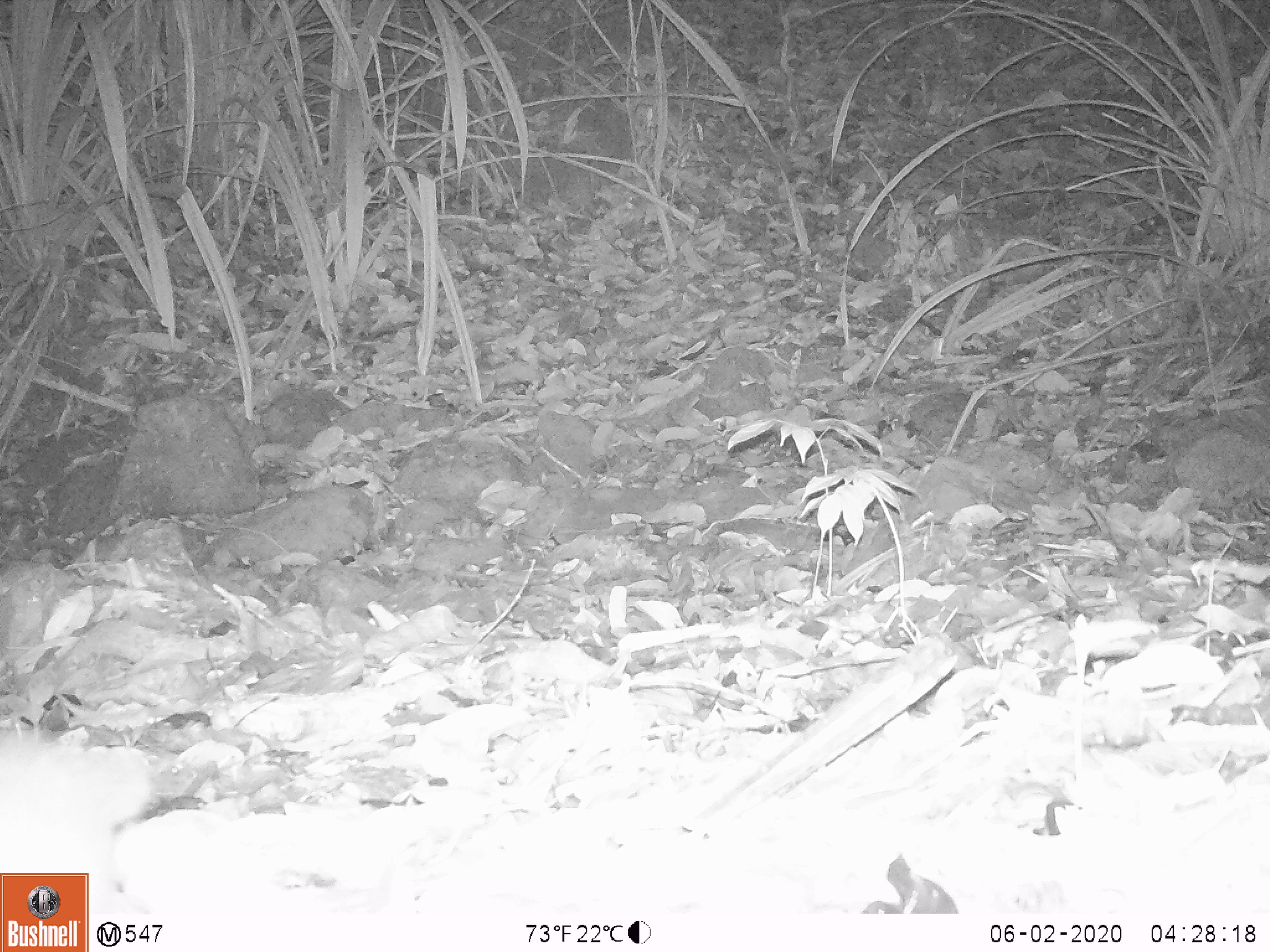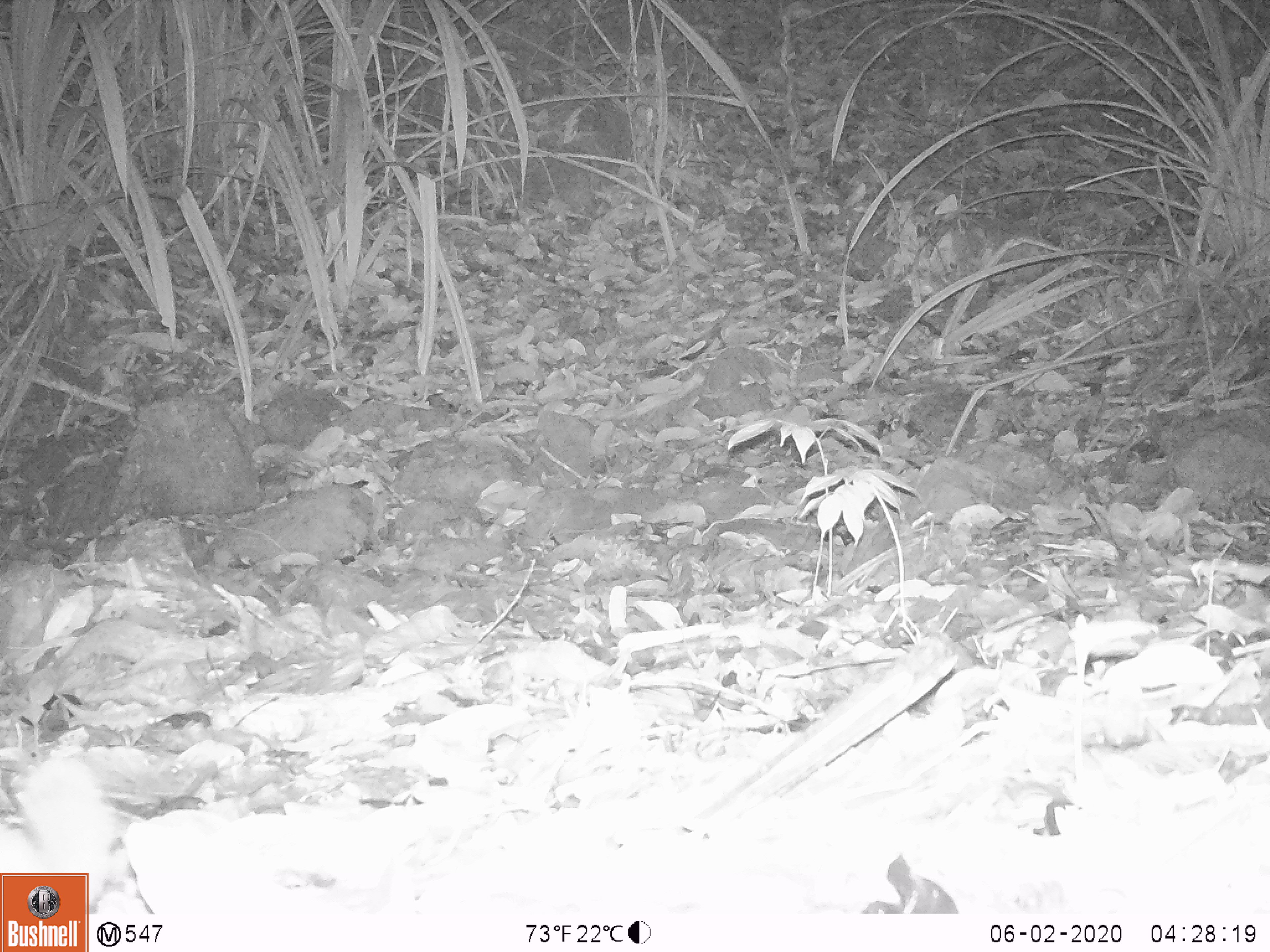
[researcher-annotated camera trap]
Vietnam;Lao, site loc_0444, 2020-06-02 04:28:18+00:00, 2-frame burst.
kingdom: Animalia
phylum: Chordata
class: Mammalia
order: Carnivora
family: Mustelidae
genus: Melogale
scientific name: Melogale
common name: ferret badger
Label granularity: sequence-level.